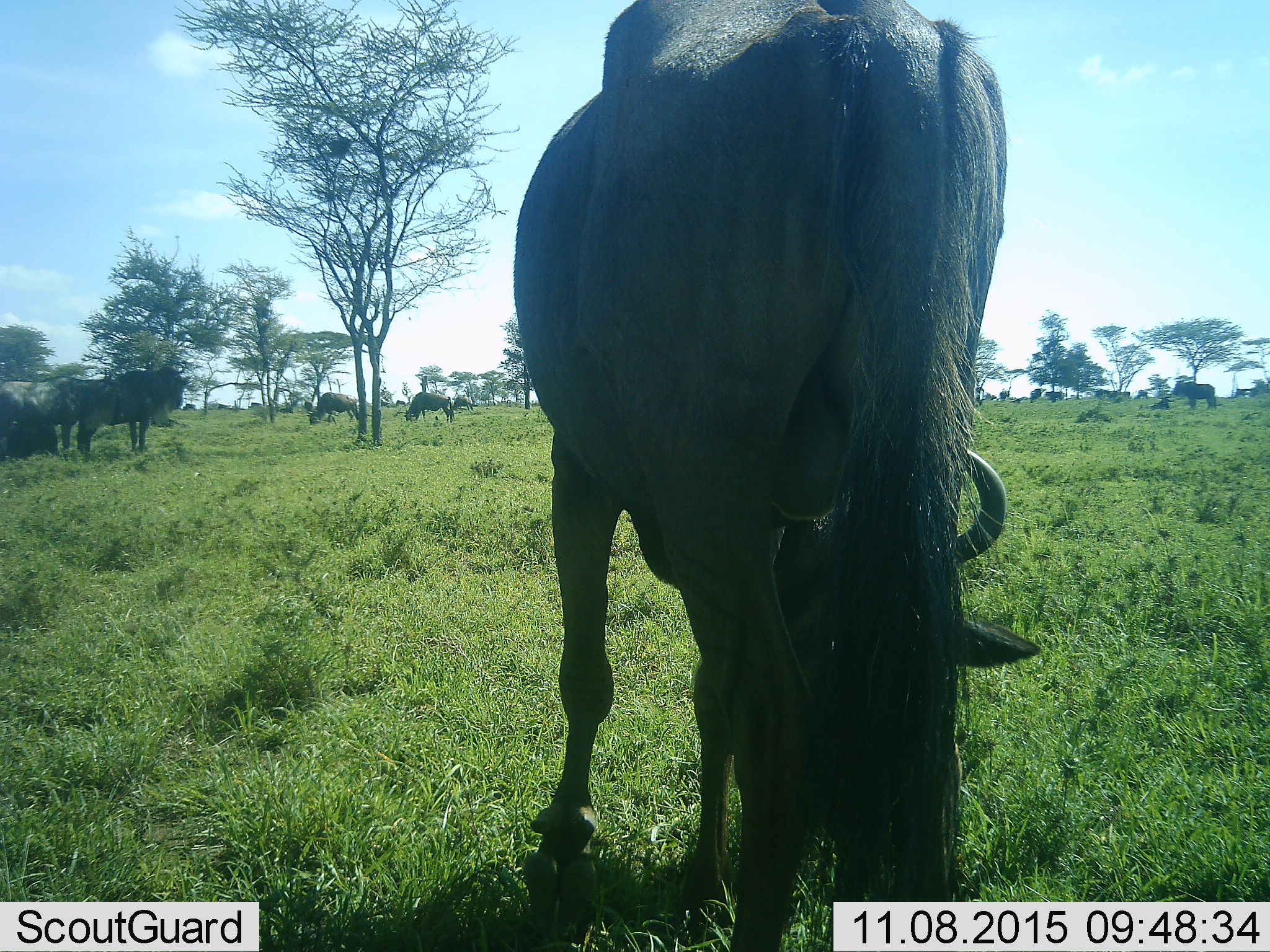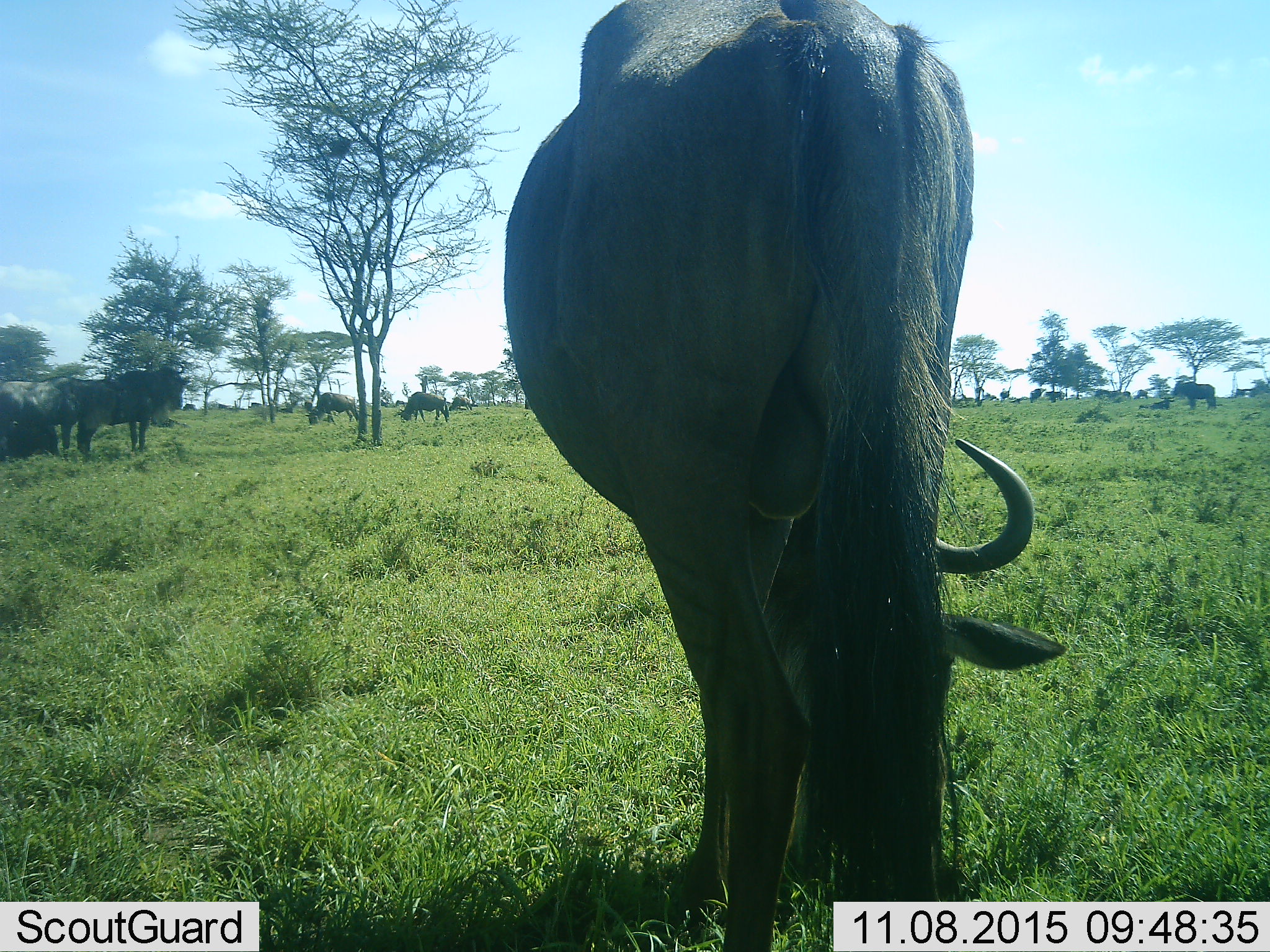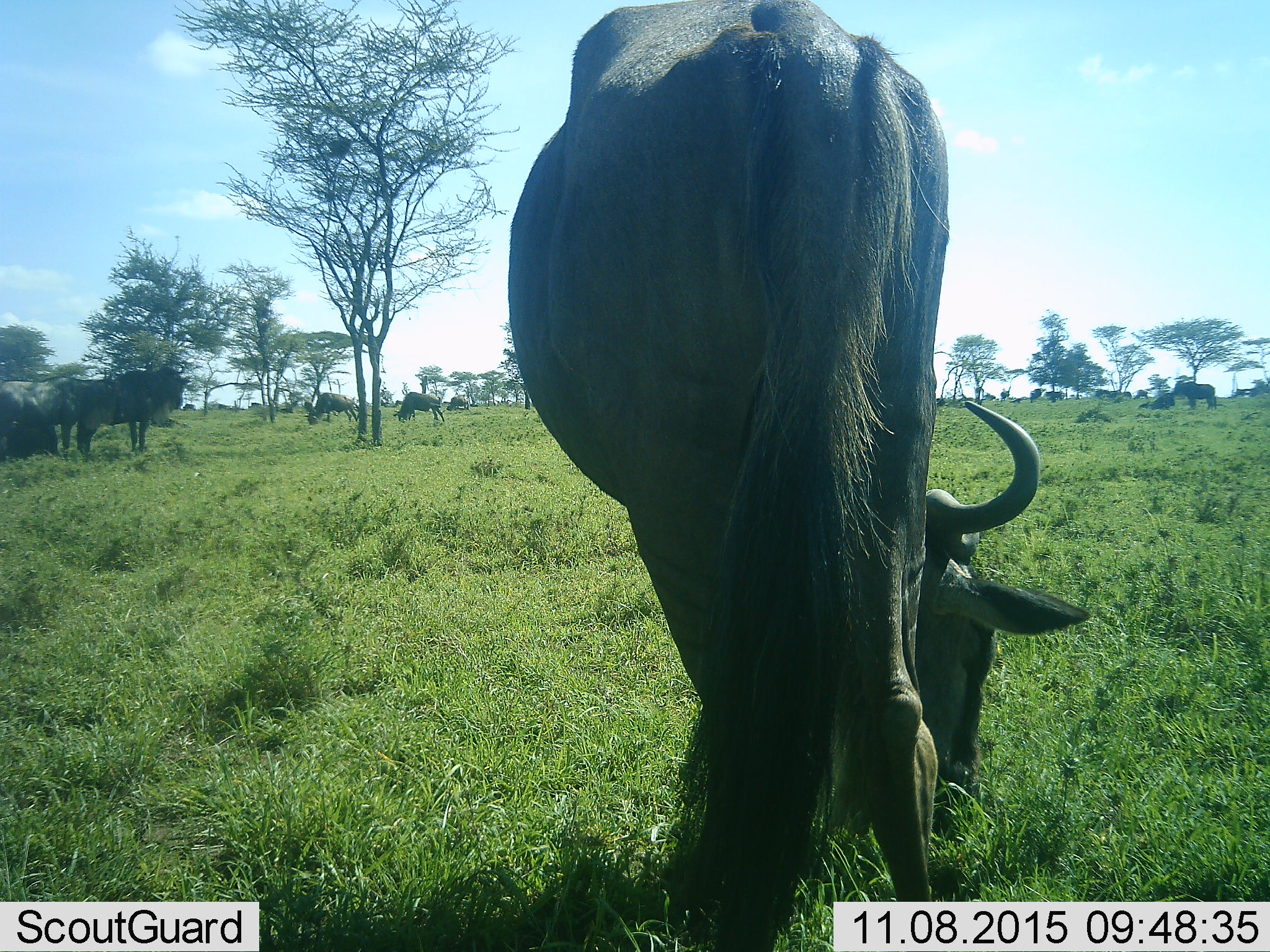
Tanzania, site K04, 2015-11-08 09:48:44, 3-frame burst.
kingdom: Animalia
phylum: Chordata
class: Mammalia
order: Artiodactyla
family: Bovidae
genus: Connochaetes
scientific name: Connochaetes taurinus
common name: blue wildebeest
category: wildebeest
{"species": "wildebeest (blue wildebeest) (Connochaetes taurinus)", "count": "11-50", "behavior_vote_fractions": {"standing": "44%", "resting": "44%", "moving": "33%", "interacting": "11%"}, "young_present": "11%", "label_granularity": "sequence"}